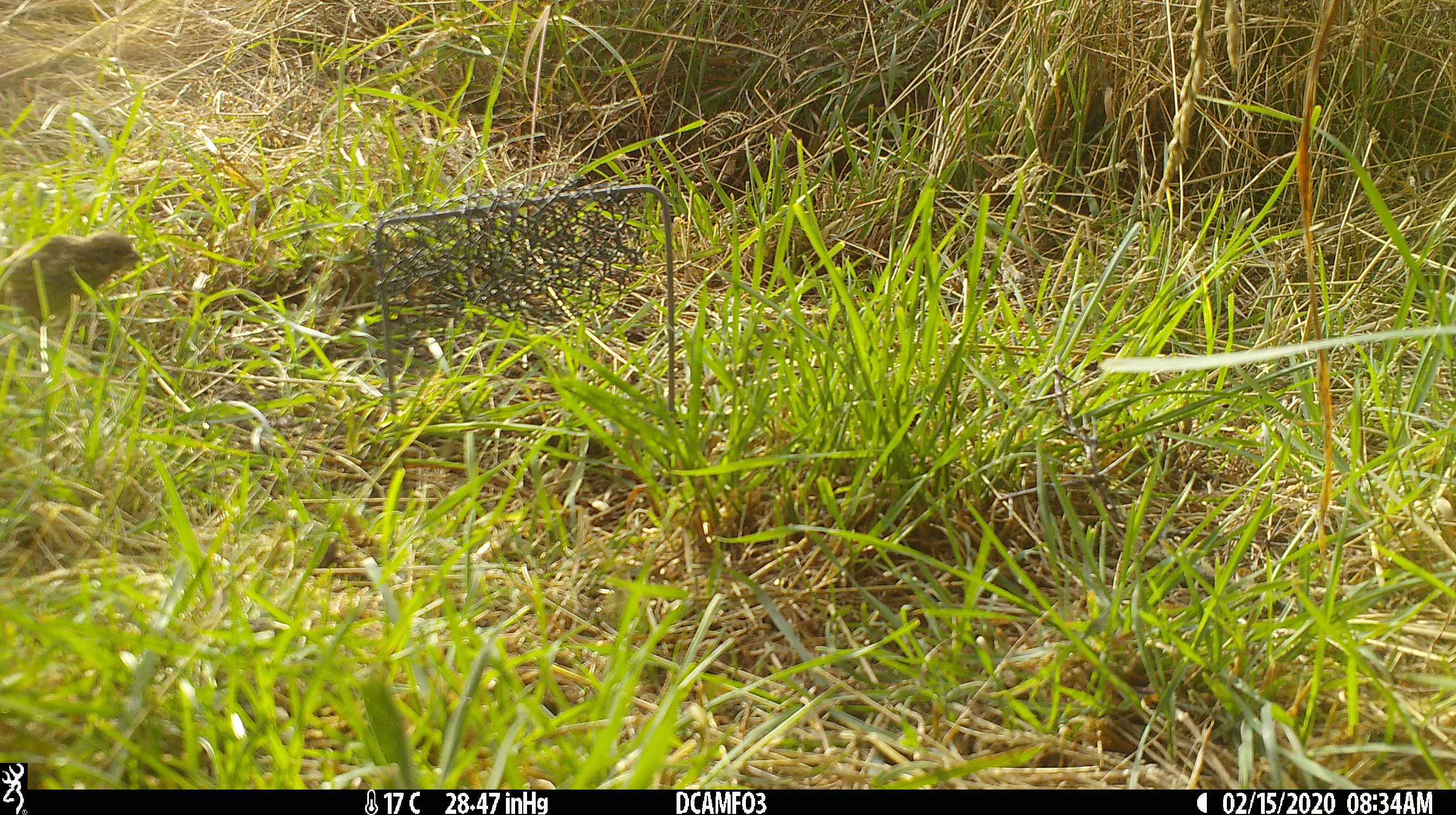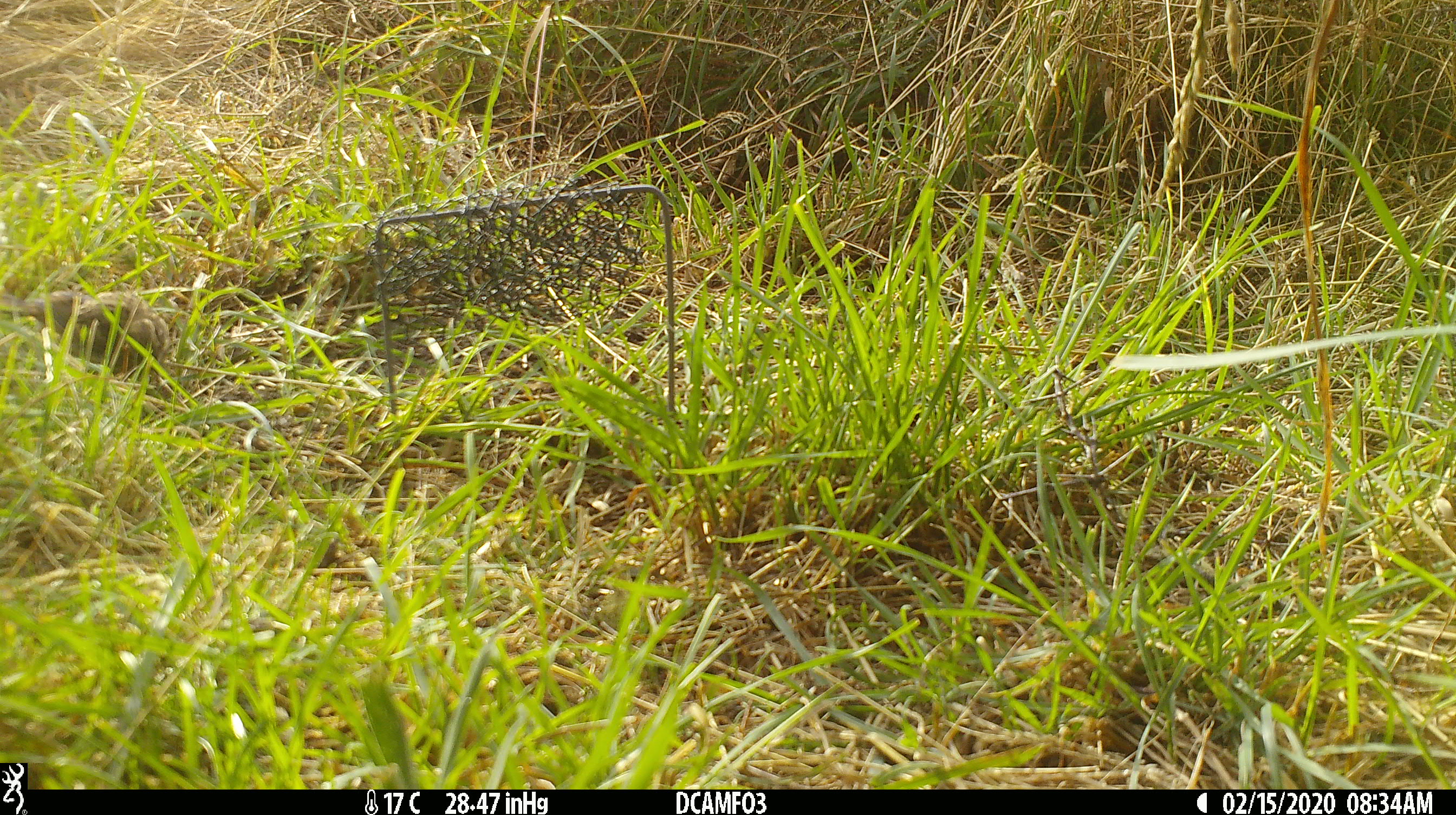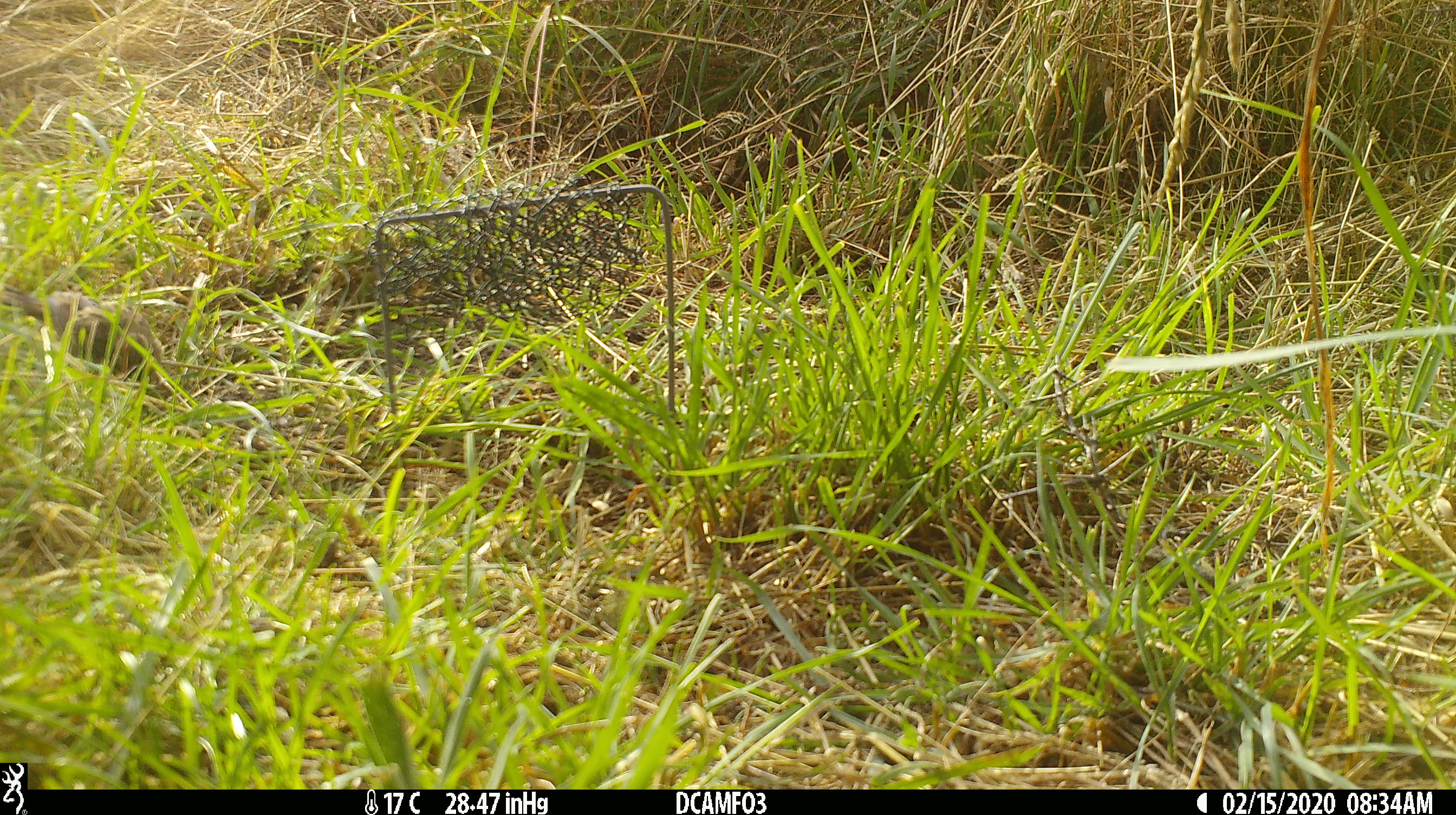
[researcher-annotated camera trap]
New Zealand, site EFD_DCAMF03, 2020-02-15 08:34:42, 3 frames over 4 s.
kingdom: Animalia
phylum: Chordata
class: Aves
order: Passeriformes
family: Prunellidae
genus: Prunella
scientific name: Prunella modularis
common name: dunnock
Dunnock (Prunella modularis).